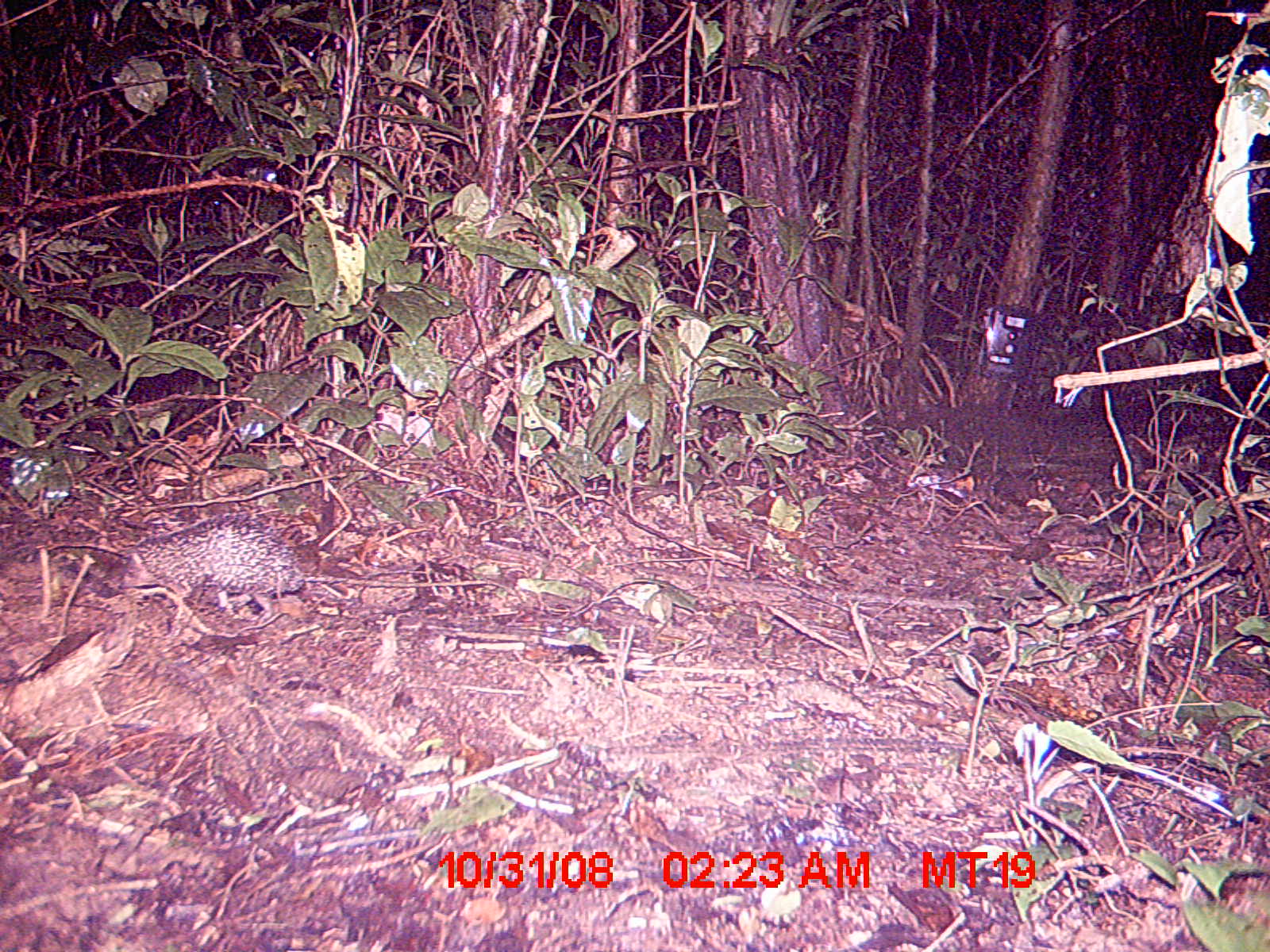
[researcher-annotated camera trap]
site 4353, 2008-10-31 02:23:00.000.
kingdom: Animalia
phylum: Chordata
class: Mammalia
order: Afrosoricida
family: Tenrecidae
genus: Setifer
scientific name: Setifer setosus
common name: greater hedgehog tenrec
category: setifer sp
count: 1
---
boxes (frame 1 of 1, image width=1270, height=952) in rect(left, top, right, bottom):
setifer sp: rect(111, 514, 485, 615)